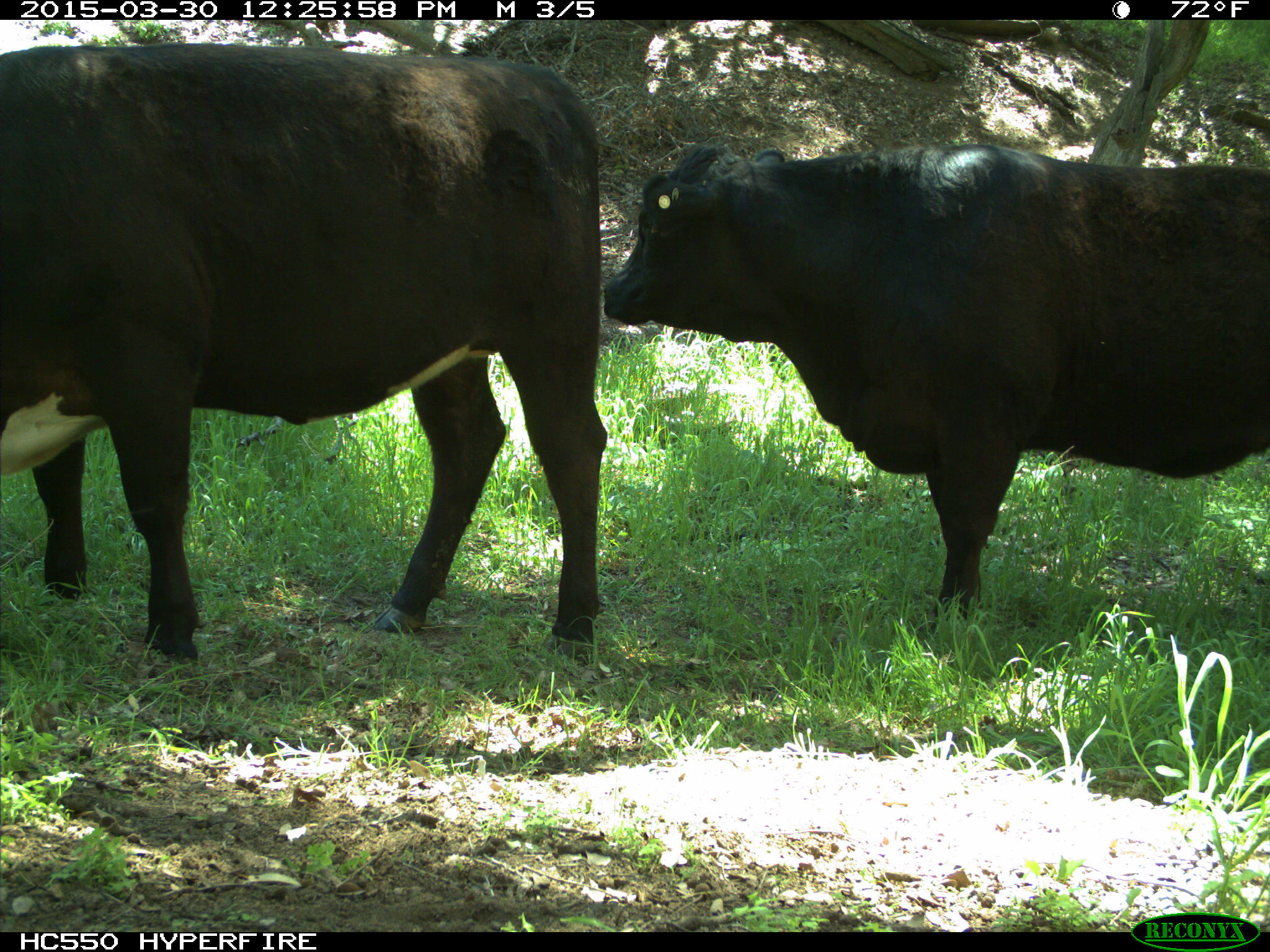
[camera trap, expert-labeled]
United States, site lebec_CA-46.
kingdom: Animalia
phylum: Chordata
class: Mammalia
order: Artiodactyla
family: Bovidae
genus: Bos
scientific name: Bos taurus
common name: domestic cow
Bos taurus (domestic cow).